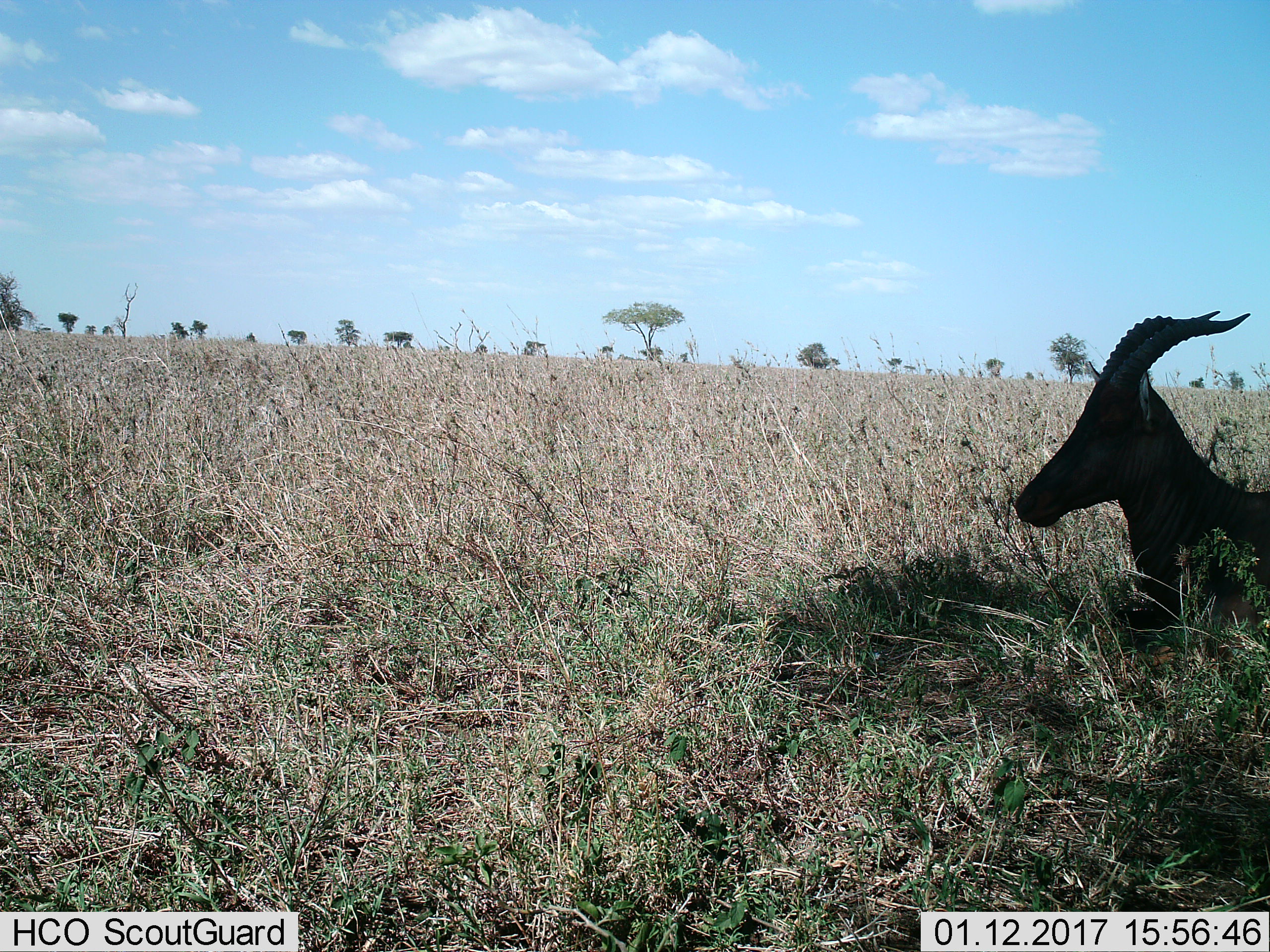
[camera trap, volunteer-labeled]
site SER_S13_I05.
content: unidentified animal